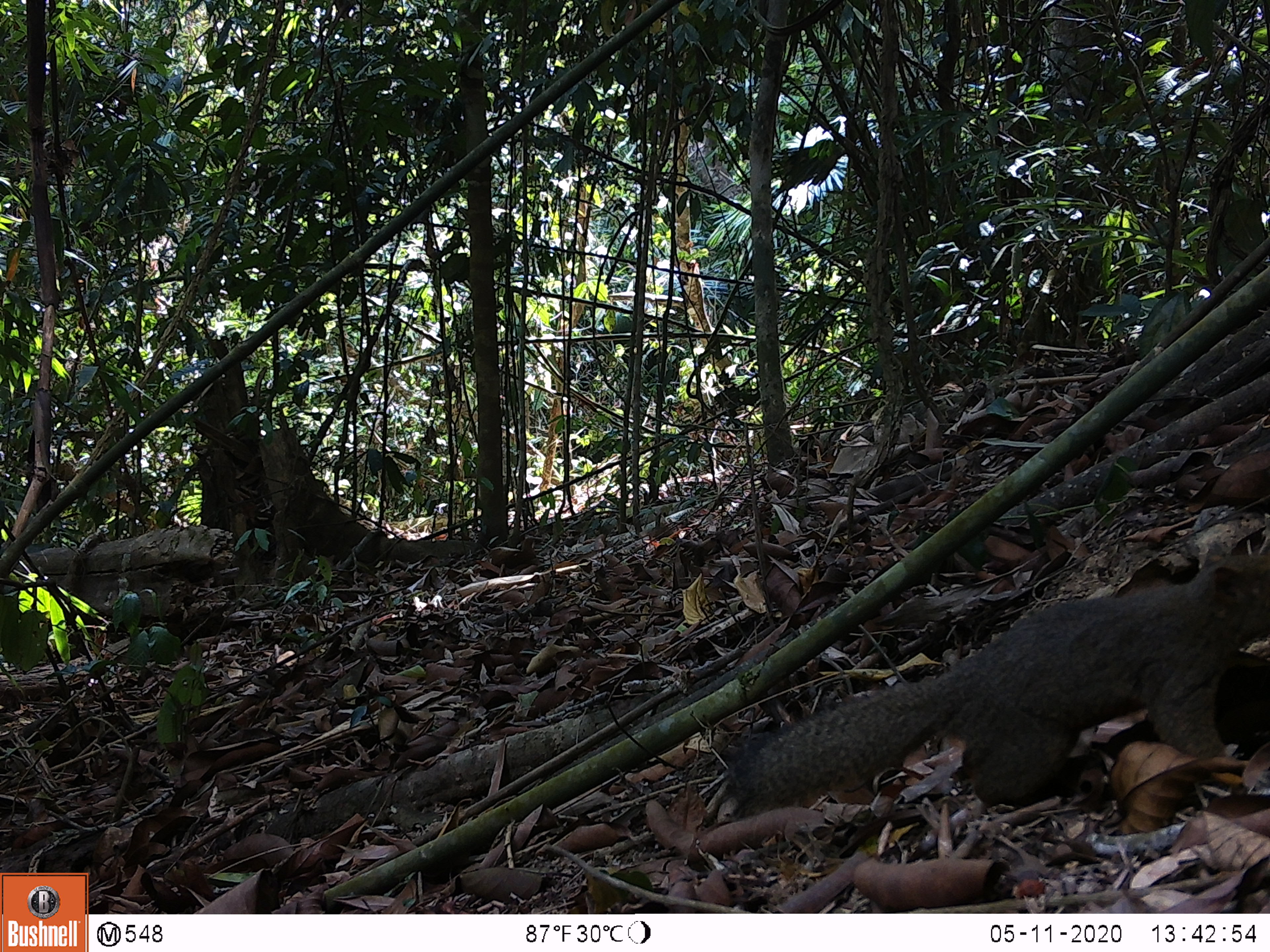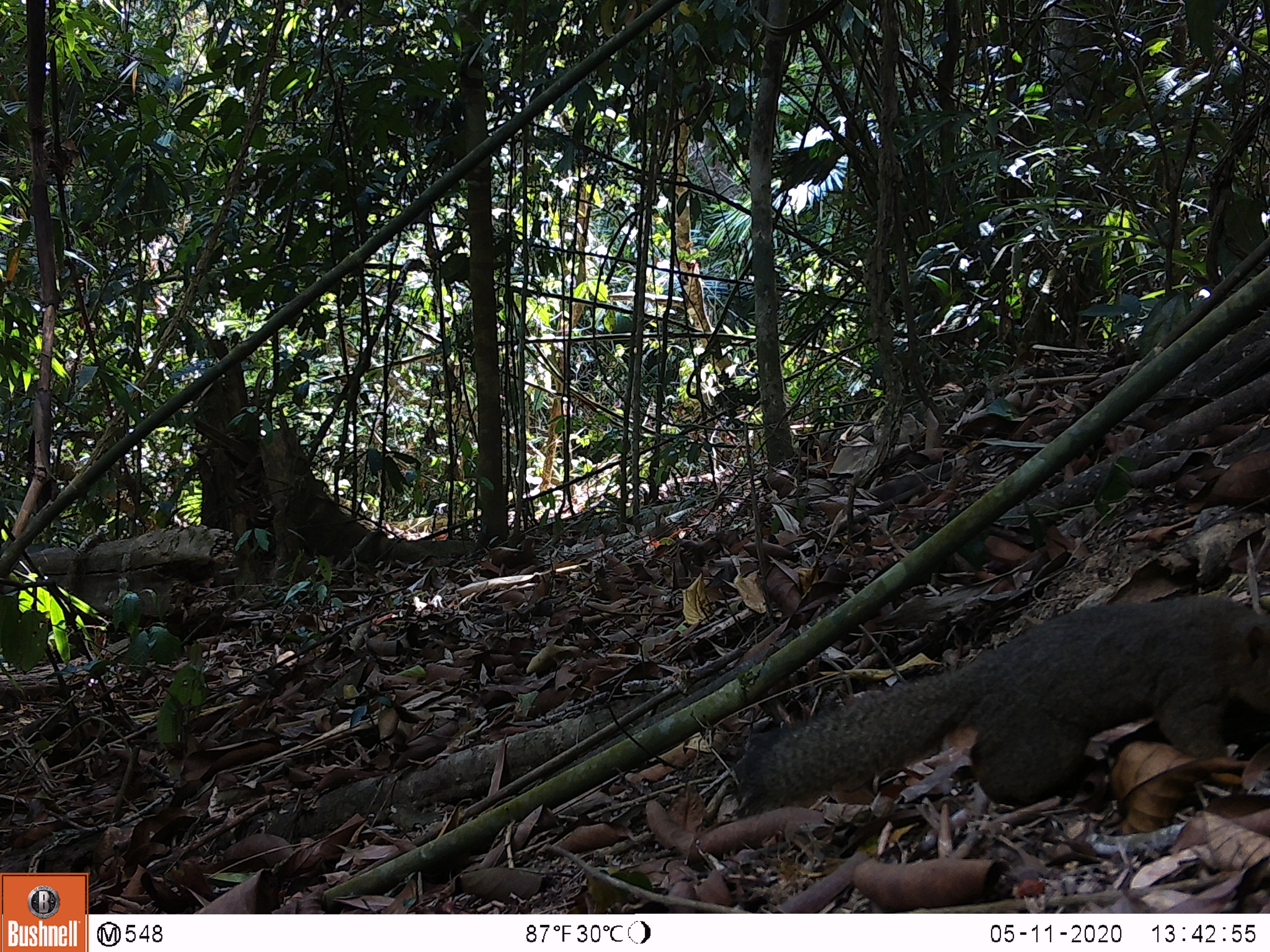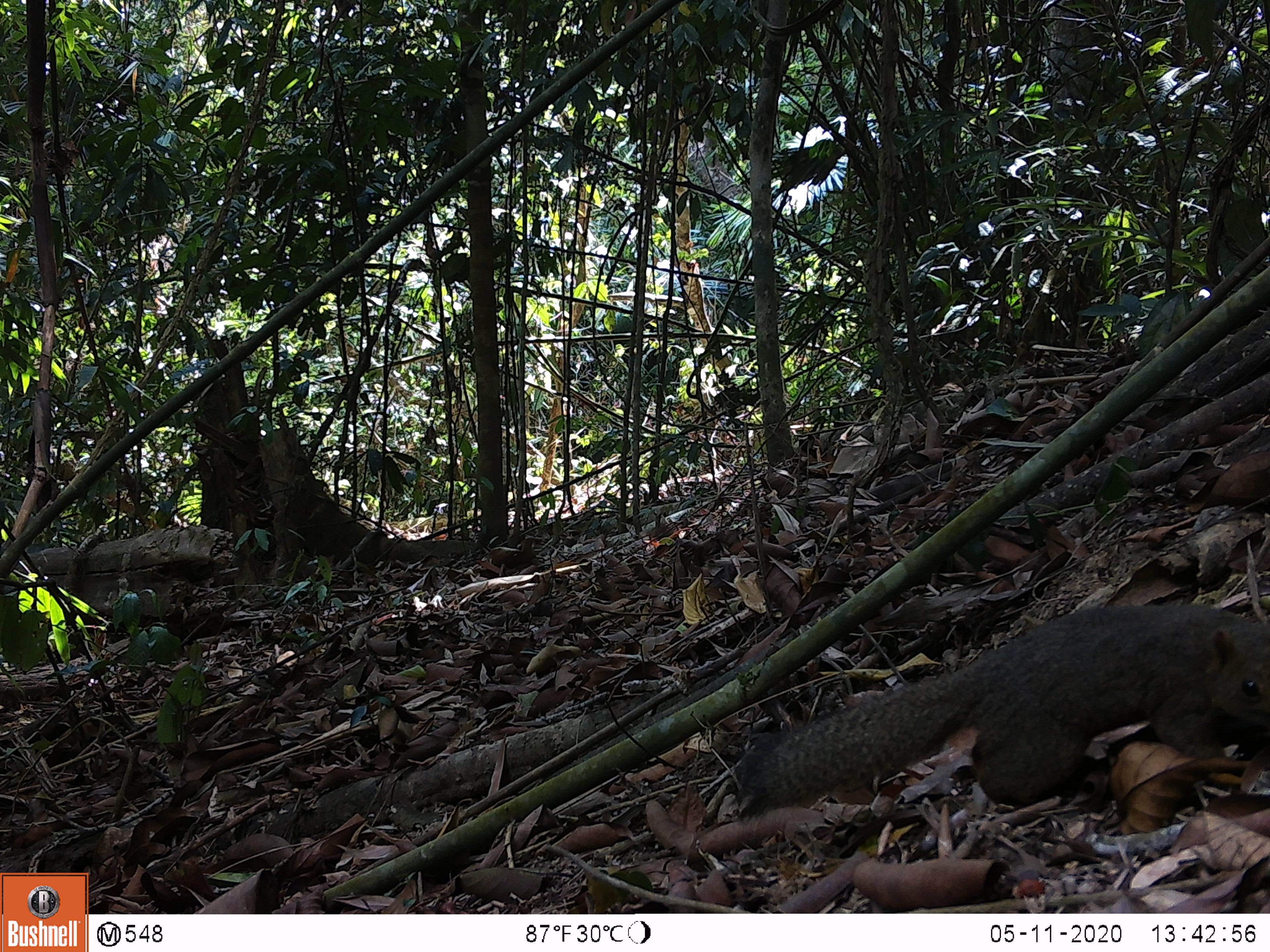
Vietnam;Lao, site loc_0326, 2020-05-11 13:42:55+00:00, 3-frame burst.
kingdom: Animalia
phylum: Chordata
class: Mammalia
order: Rodentia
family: Sciuridae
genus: Callosciurus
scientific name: Callosciurus erythraeus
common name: pallas's squirrel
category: pallass squirrel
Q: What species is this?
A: Pallass squirrel (pallas's squirrel) (Callosciurus erythraeus).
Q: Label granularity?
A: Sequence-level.